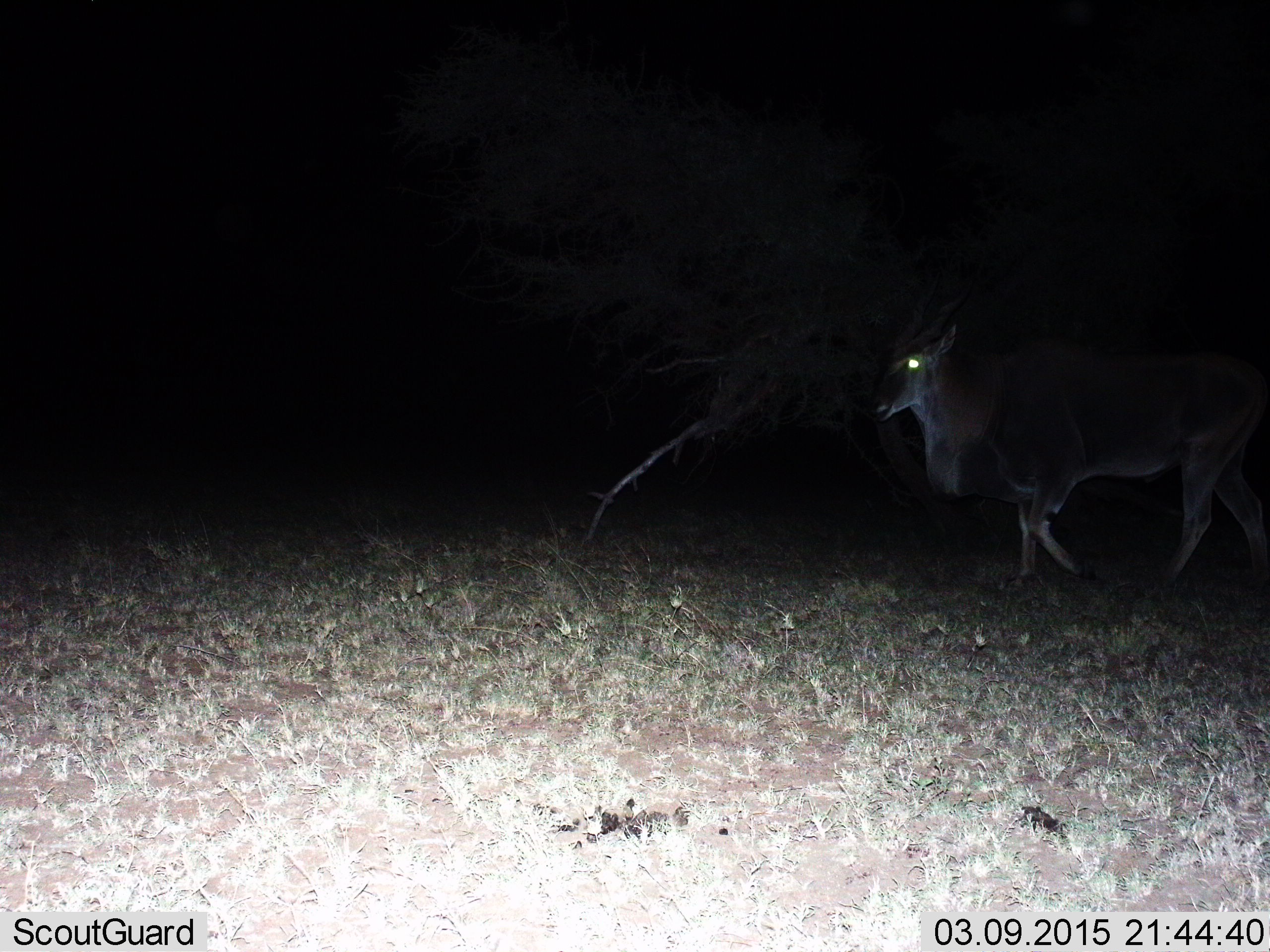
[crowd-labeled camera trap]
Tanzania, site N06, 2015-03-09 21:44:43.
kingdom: Animalia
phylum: Chordata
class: Mammalia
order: Artiodactyla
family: Bovidae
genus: Tragelaphus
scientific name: Tragelaphus oryx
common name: eland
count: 1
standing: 0%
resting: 0%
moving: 100%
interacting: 0%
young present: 0%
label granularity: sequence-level